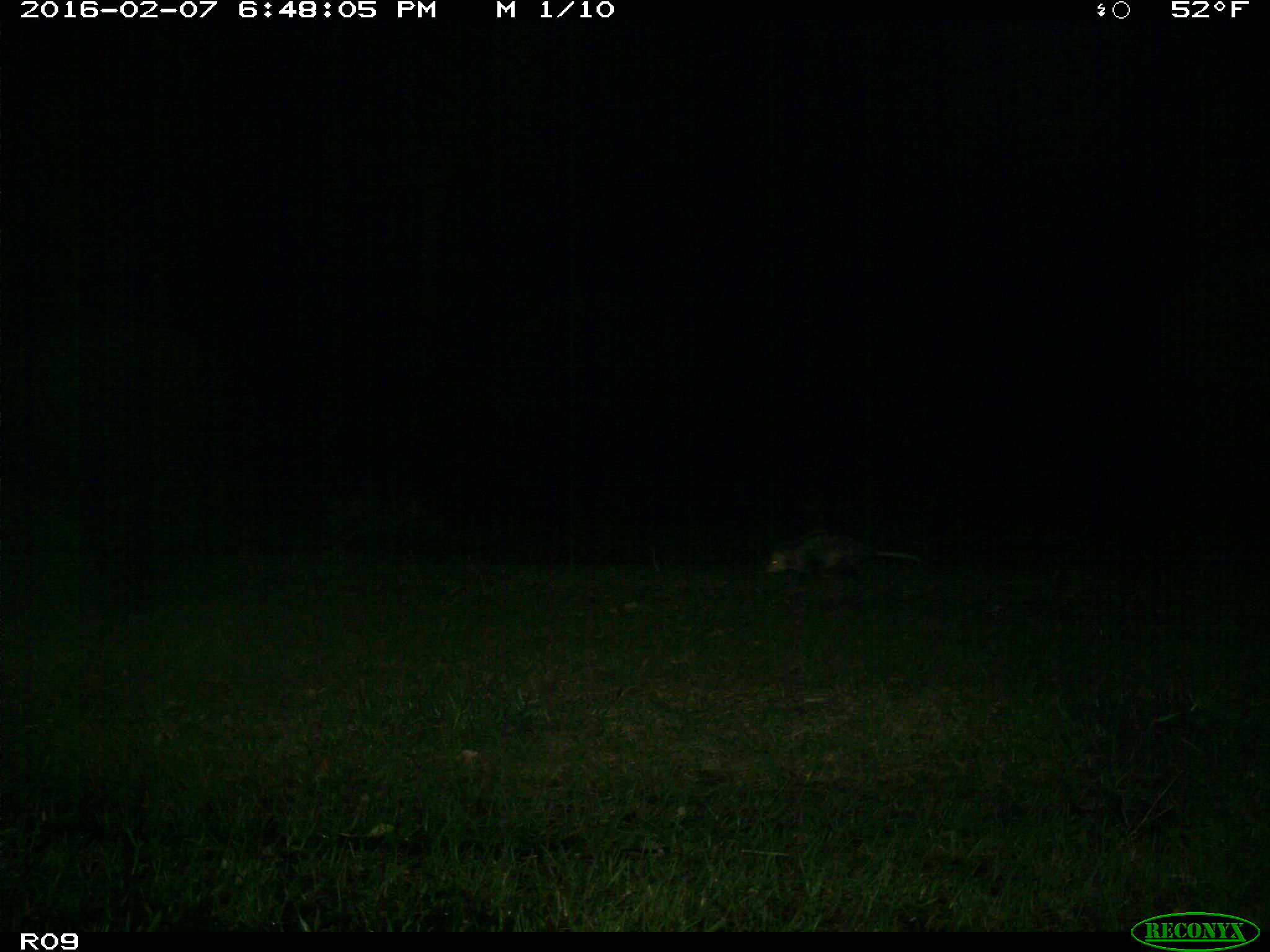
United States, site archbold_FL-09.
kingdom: Animalia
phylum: Chordata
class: Mammalia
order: Didelphimorphia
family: Didelphidae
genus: Didelphis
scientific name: Didelphis virginiana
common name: virginia opossum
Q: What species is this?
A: Didelphis virginiana (virginia opossum).